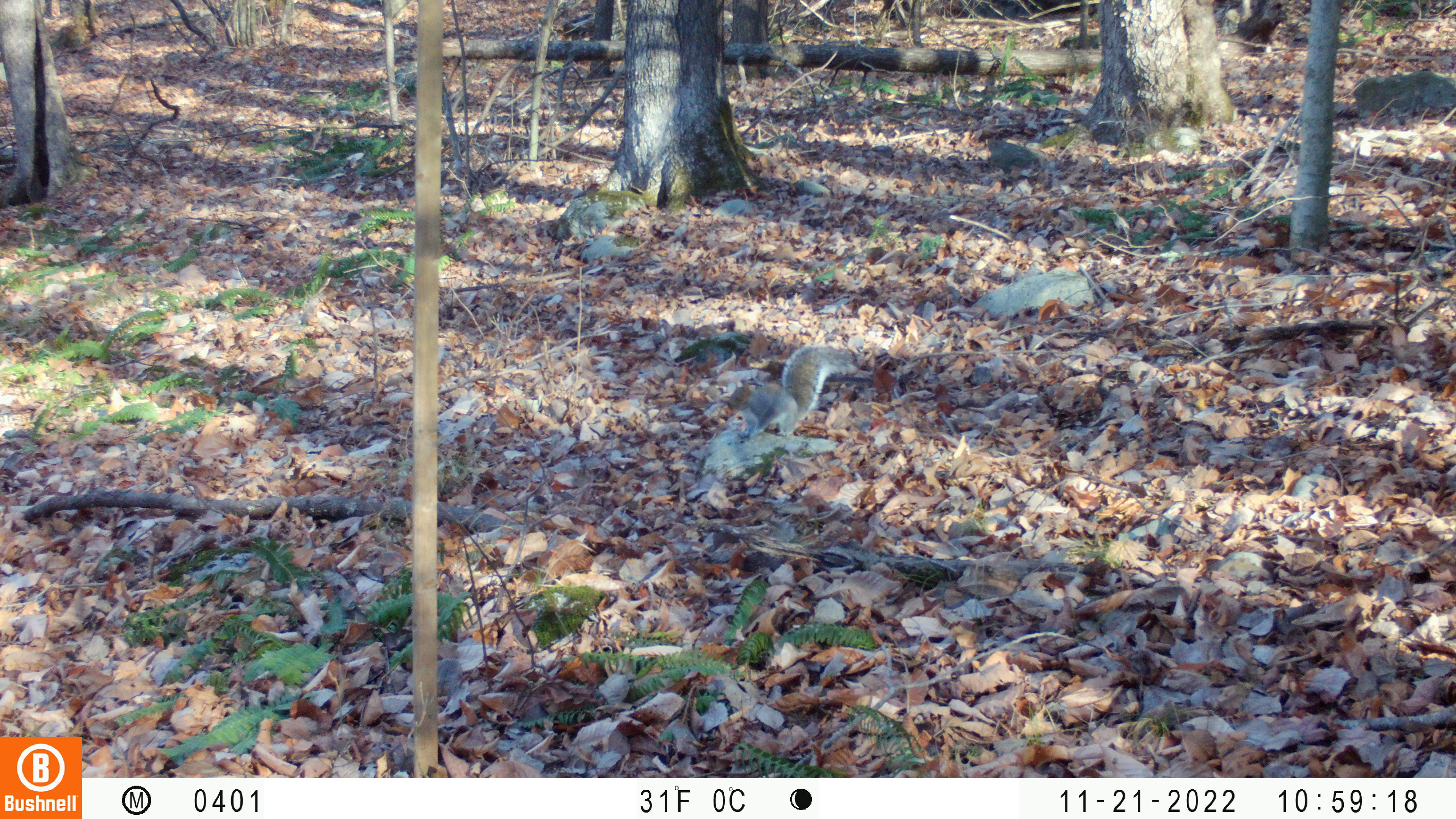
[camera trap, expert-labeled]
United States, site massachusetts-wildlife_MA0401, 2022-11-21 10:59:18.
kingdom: Animalia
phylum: Chordata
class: Mammalia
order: Rodentia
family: Sciuridae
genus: Sciurus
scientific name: Sciurus carolinensis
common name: gray squirrel